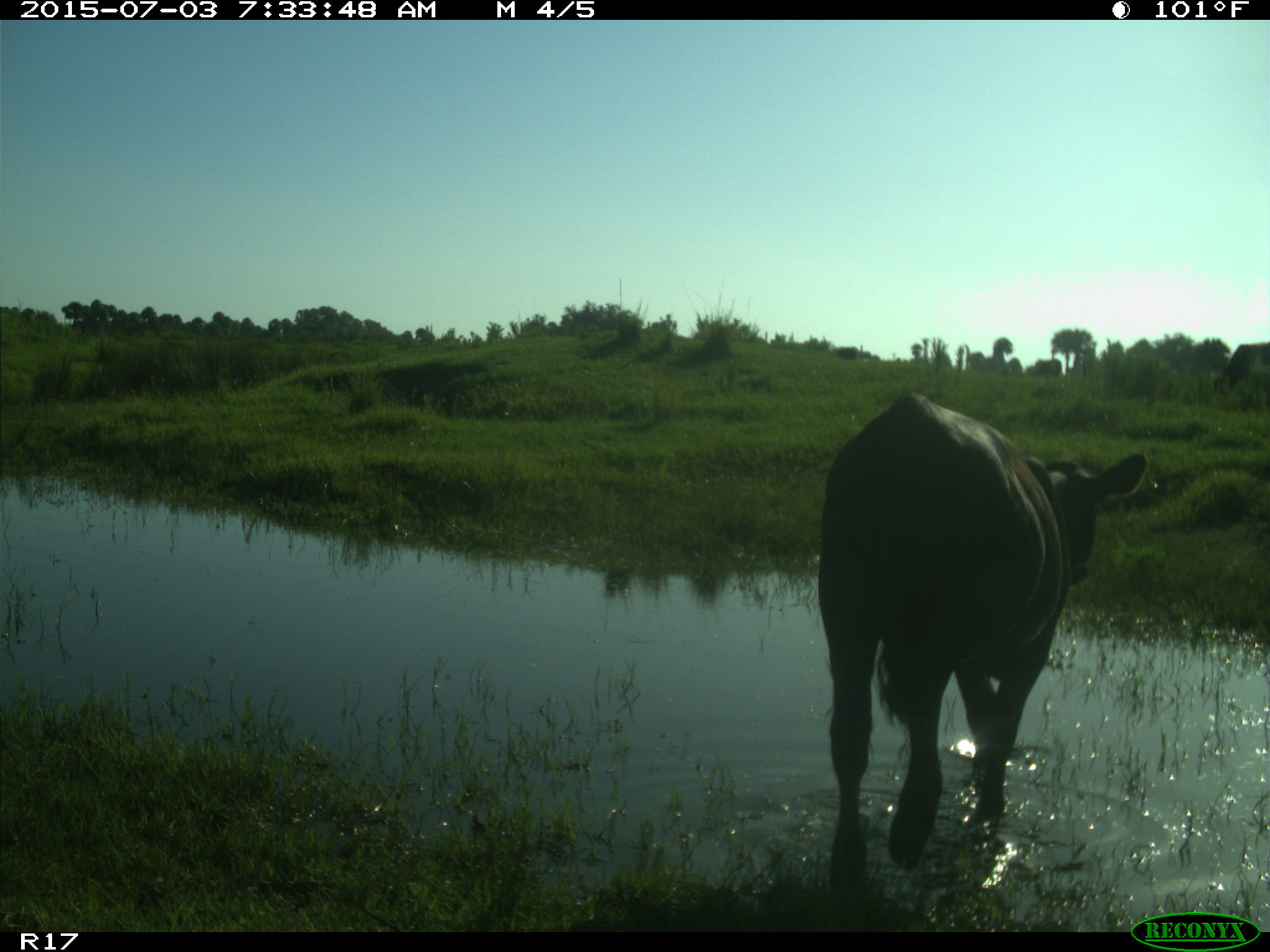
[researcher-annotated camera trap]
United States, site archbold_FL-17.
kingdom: Animalia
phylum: Chordata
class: Mammalia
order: Artiodactyla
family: Bovidae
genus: Bos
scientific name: Bos taurus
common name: domestic cow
Bos taurus (domestic cow).